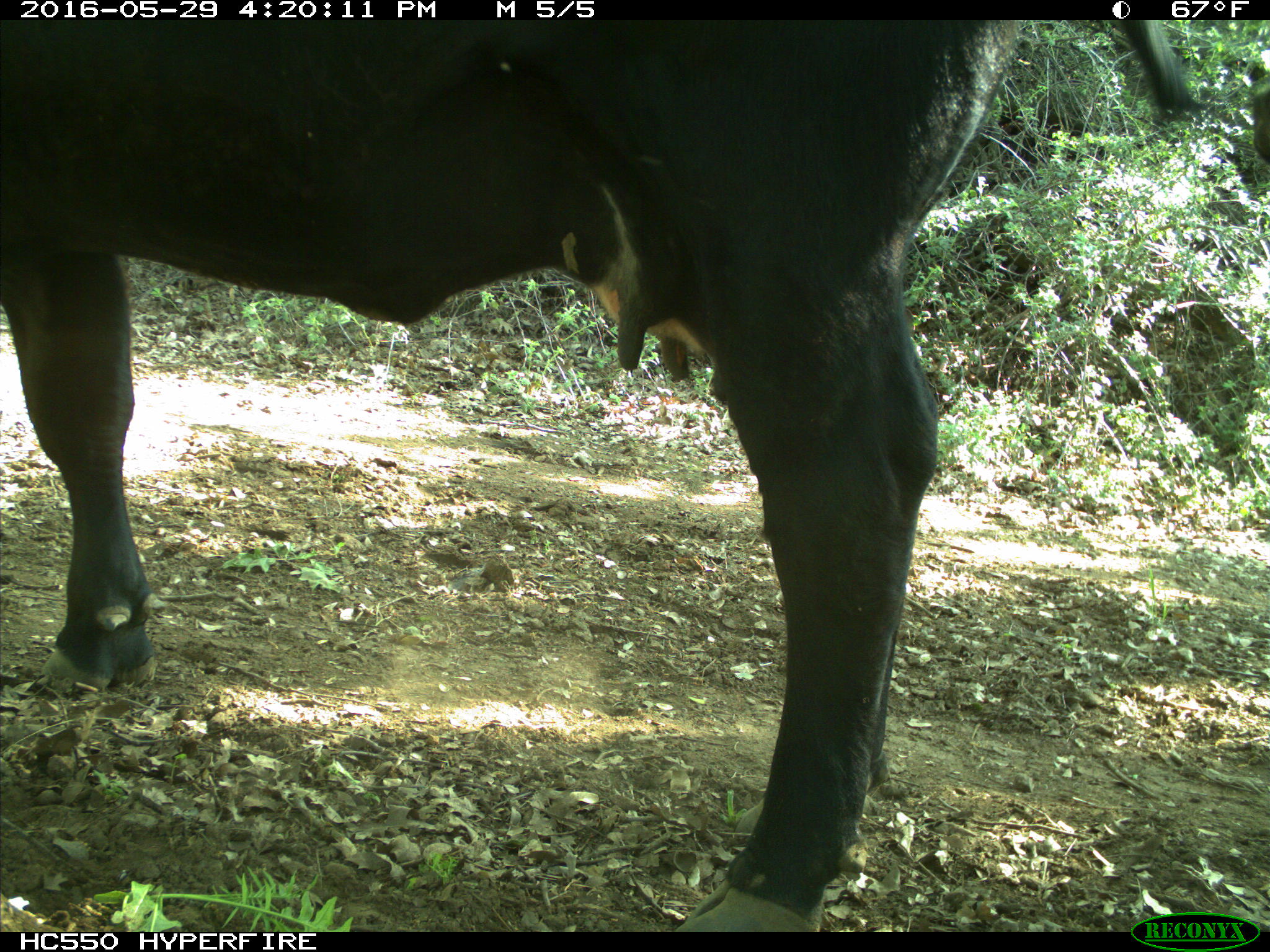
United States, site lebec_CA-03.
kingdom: Animalia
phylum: Chordata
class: Mammalia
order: Artiodactyla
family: Bovidae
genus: Bos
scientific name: Bos taurus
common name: domestic cow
Bos taurus (domestic cow).